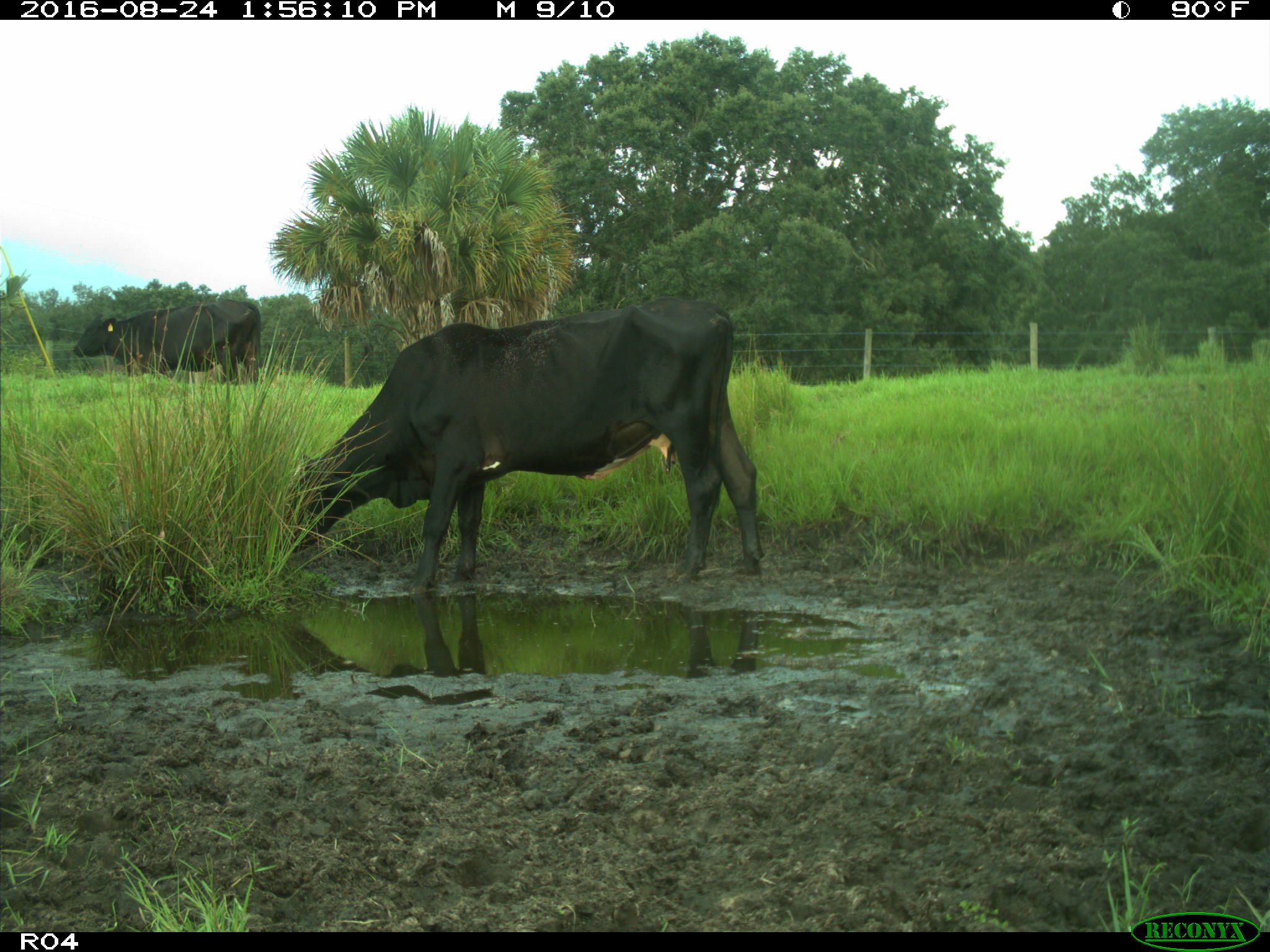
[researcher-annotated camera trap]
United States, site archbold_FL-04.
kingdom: Animalia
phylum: Chordata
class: Mammalia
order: Artiodactyla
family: Bovidae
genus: Bos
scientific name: Bos taurus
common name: domestic cow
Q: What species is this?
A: Bos taurus (domestic cow).